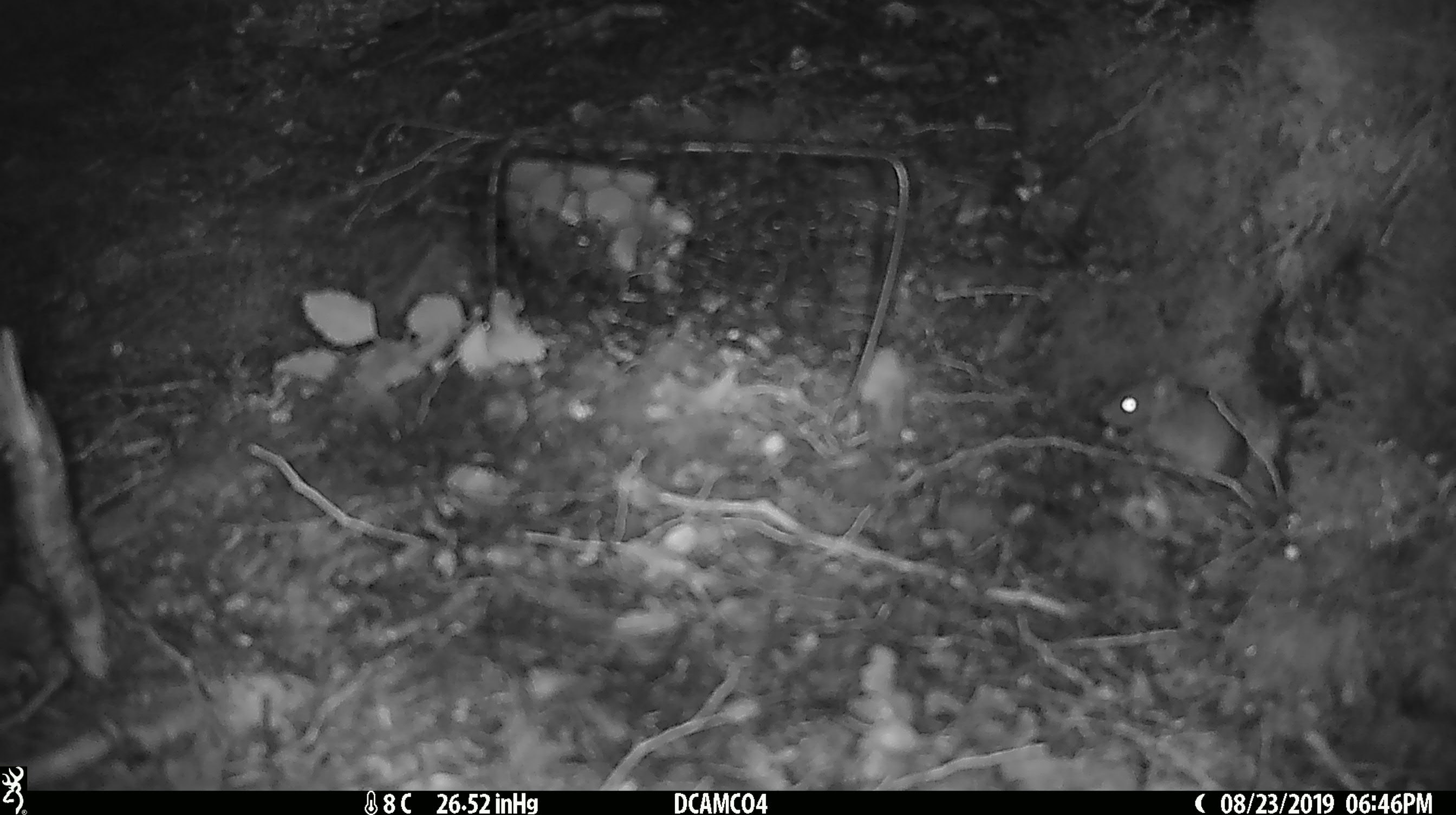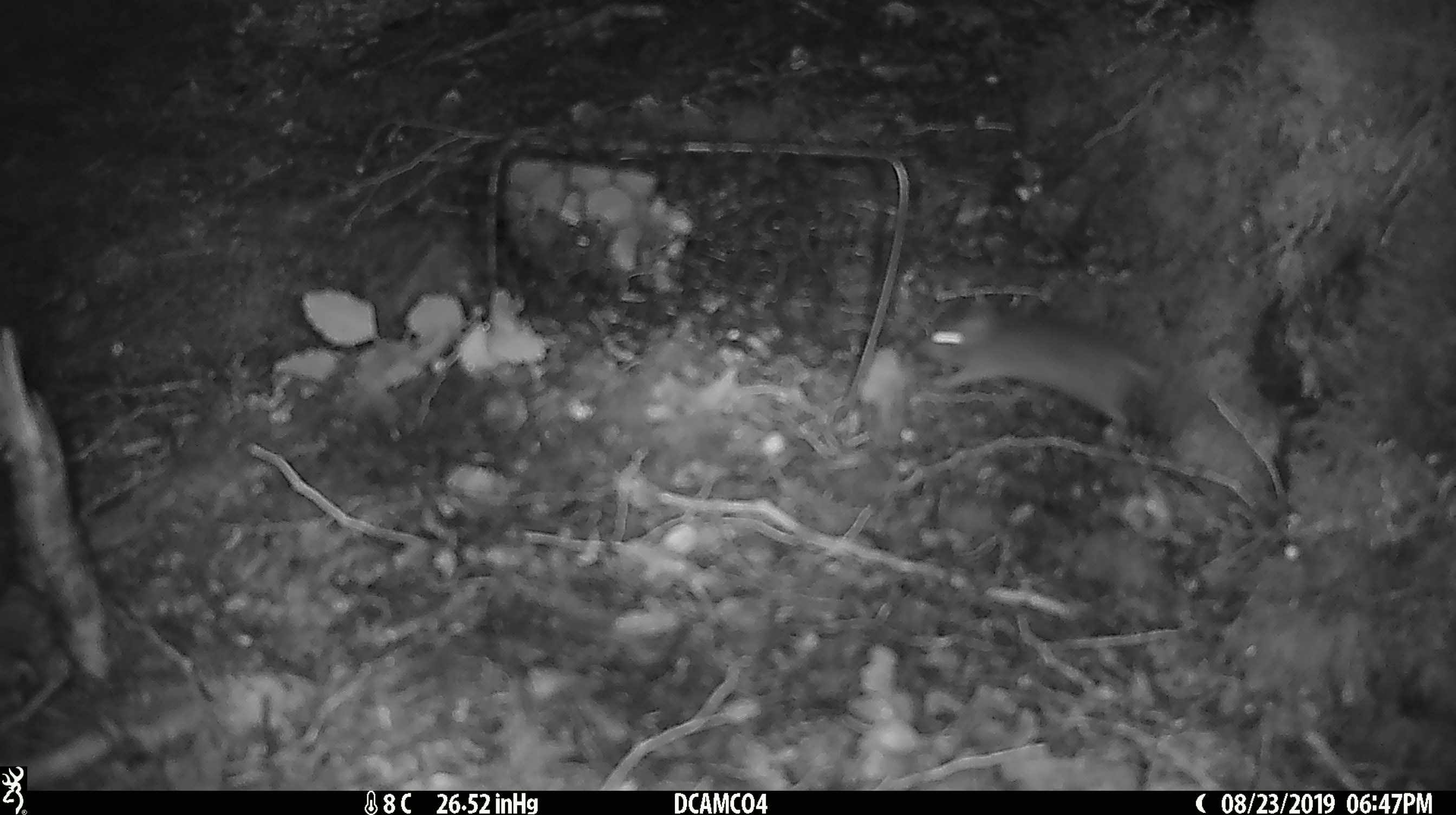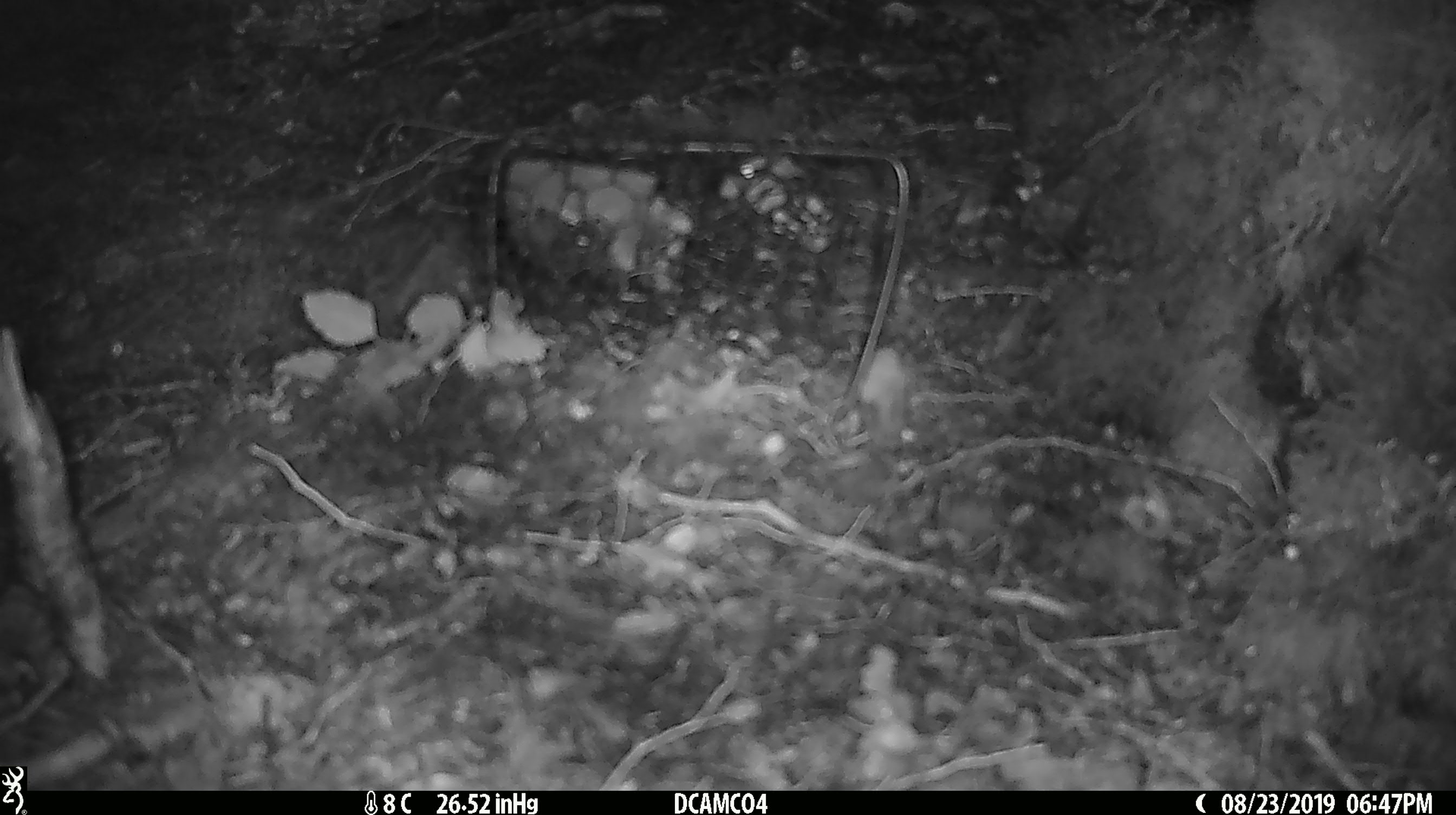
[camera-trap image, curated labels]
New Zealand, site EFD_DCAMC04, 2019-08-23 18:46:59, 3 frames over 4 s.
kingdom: Animalia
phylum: Chordata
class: Mammalia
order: Rodentia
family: Muridae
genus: Mus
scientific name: Mus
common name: mouse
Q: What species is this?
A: Mouse (Mus).